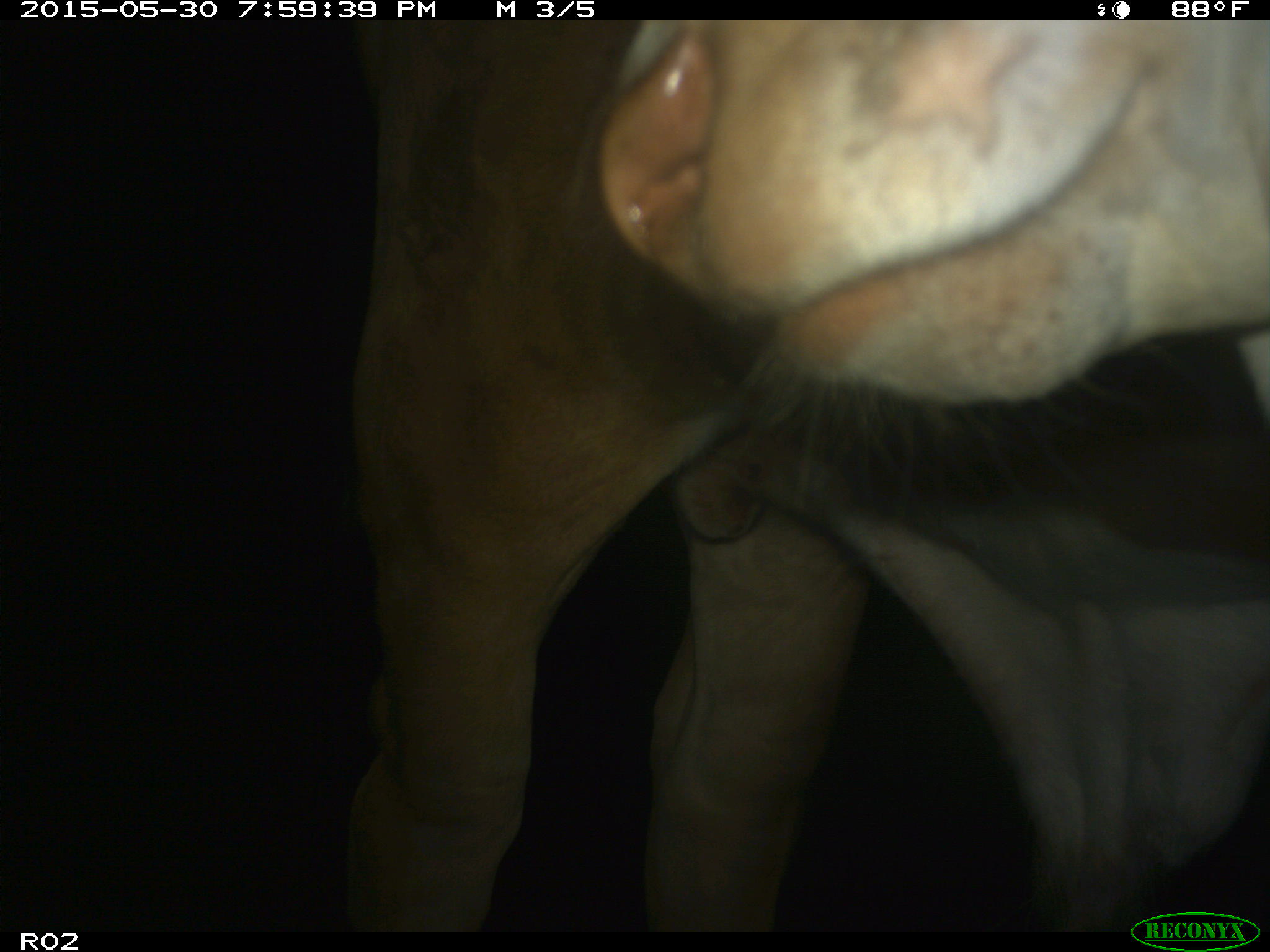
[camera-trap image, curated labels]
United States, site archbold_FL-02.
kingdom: Animalia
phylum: Chordata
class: Mammalia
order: Artiodactyla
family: Bovidae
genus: Bos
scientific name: Bos taurus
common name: domestic cow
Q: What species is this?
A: Bos taurus (domestic cow).